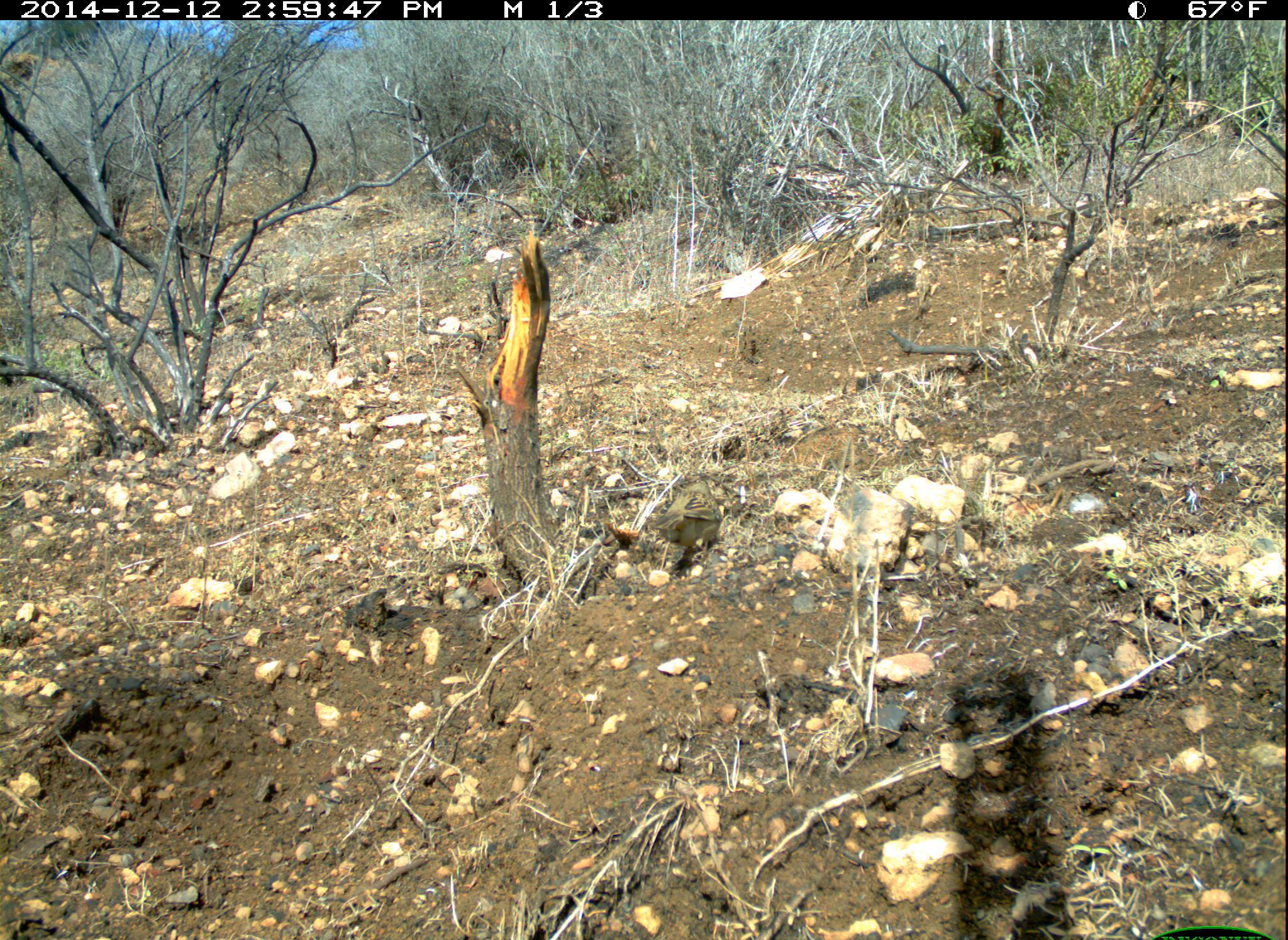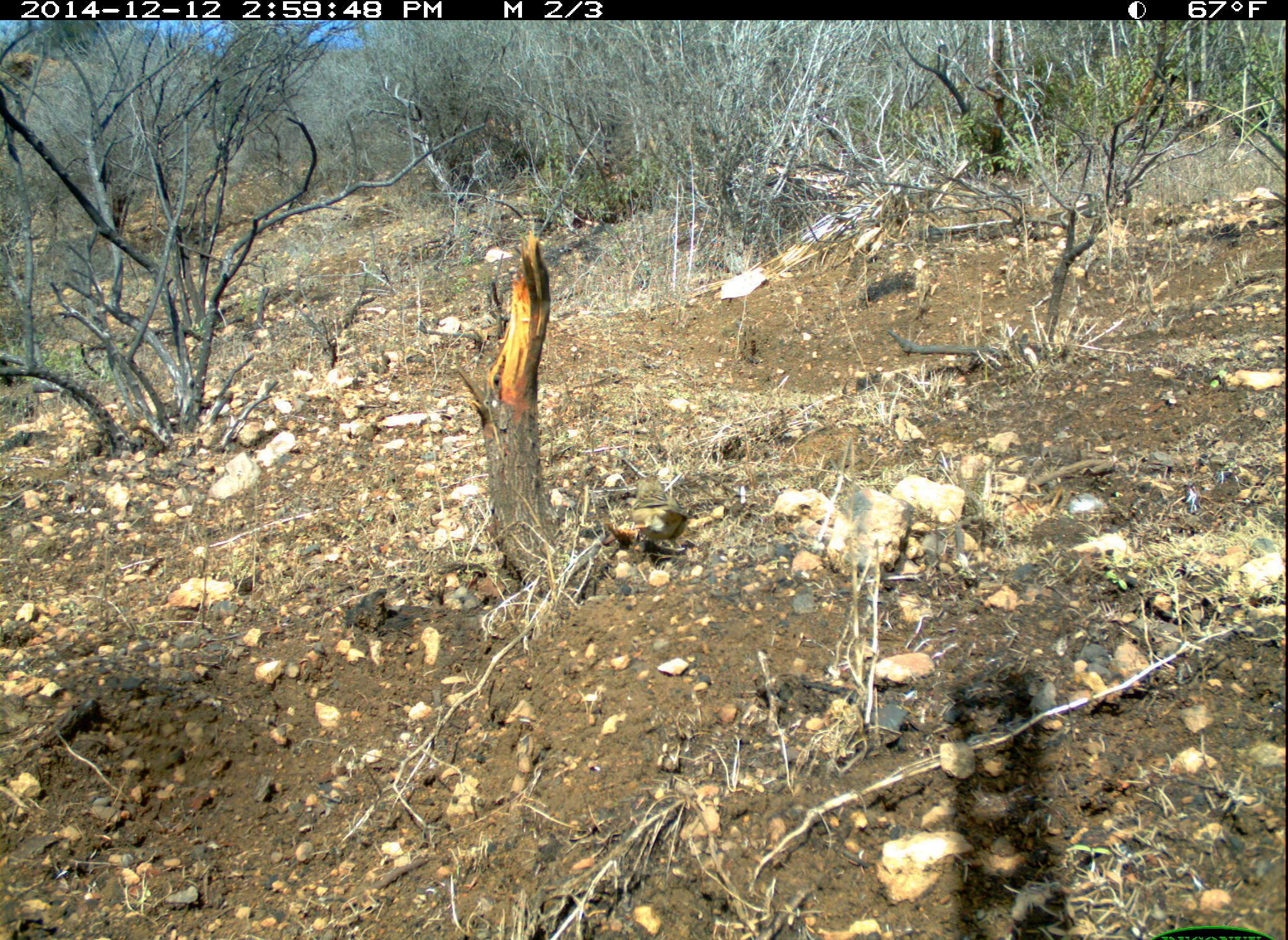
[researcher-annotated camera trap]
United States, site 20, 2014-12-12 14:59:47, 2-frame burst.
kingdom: Animalia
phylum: Chordata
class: Aves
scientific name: Aves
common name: bird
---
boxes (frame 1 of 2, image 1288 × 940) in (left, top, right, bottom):
bird: (647, 482, 724, 558)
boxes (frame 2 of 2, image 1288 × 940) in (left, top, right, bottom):
bird: (614, 475, 689, 543)